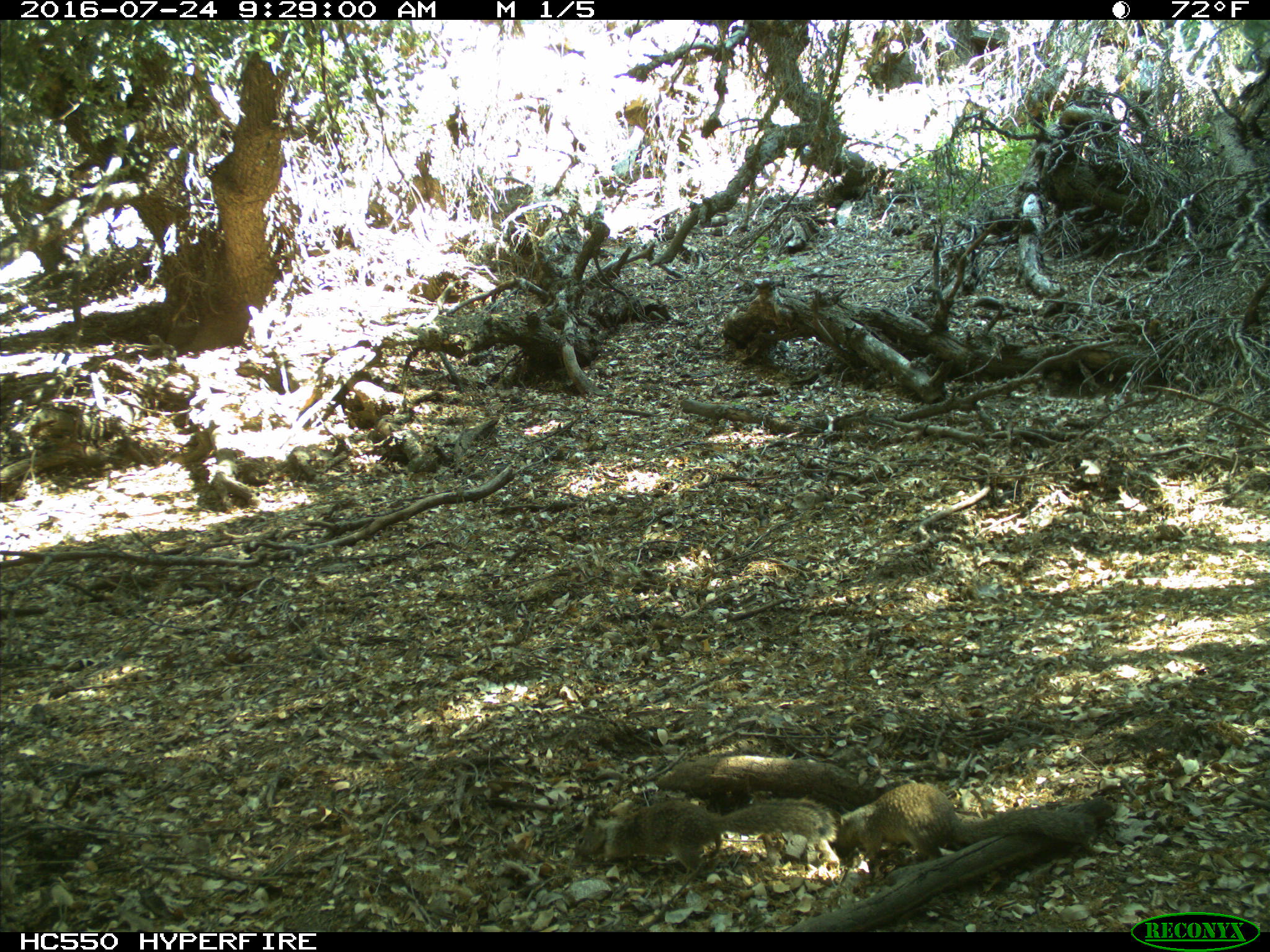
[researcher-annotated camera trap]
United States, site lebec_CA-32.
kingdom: Animalia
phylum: Chordata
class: Mammalia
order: Rodentia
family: Sciuridae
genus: Otospermophilus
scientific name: Otospermophilus beecheyi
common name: california ground squirrel